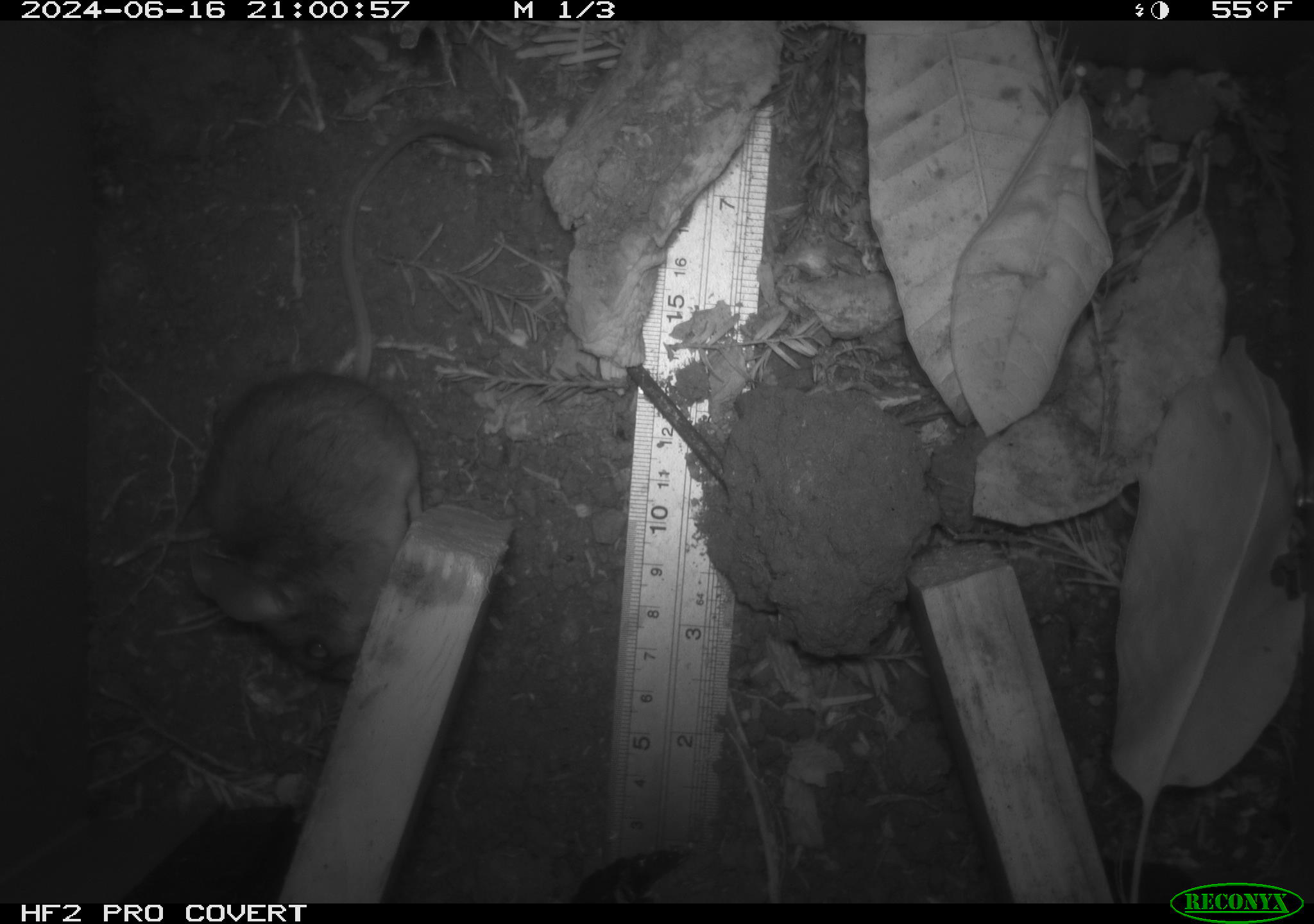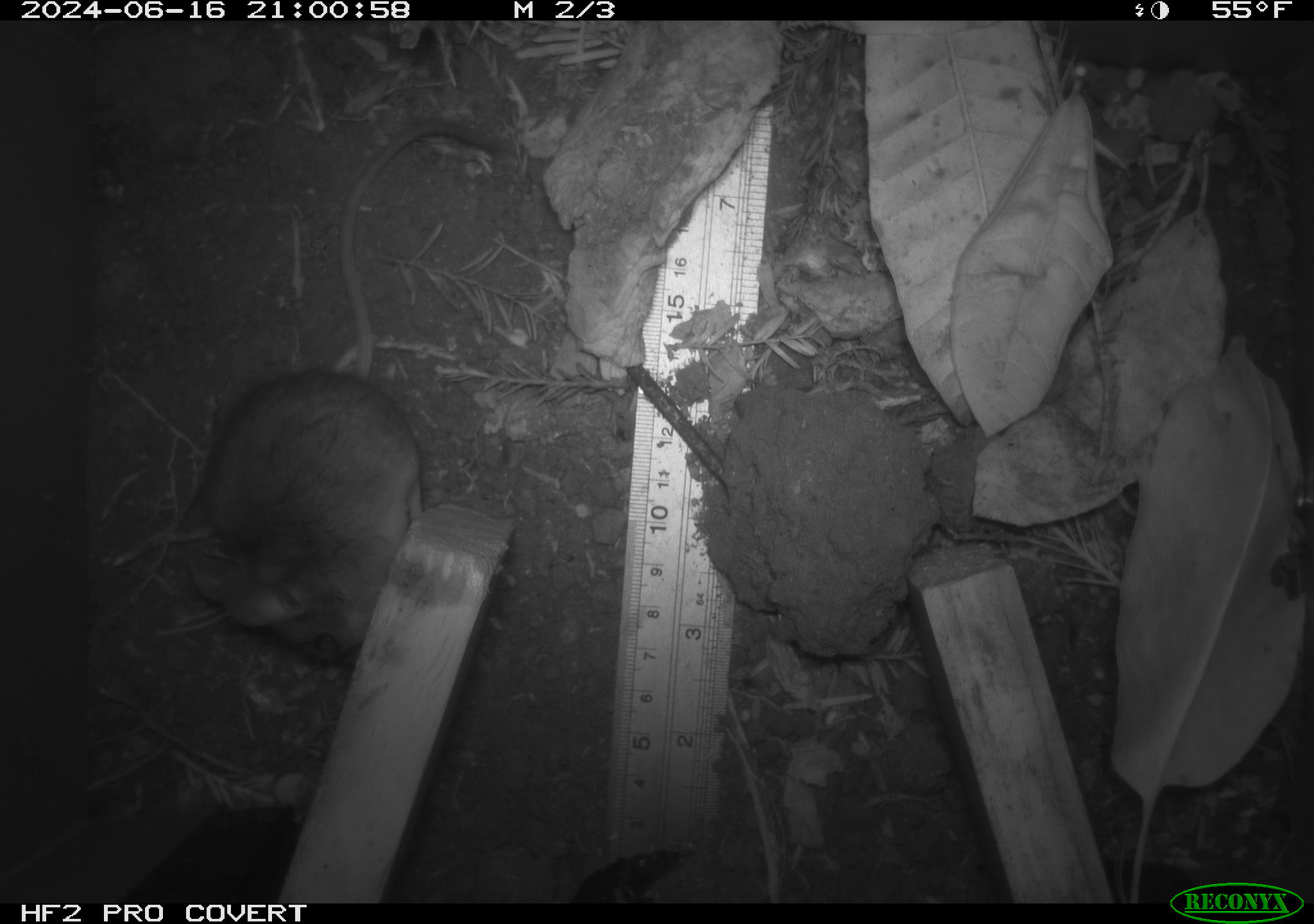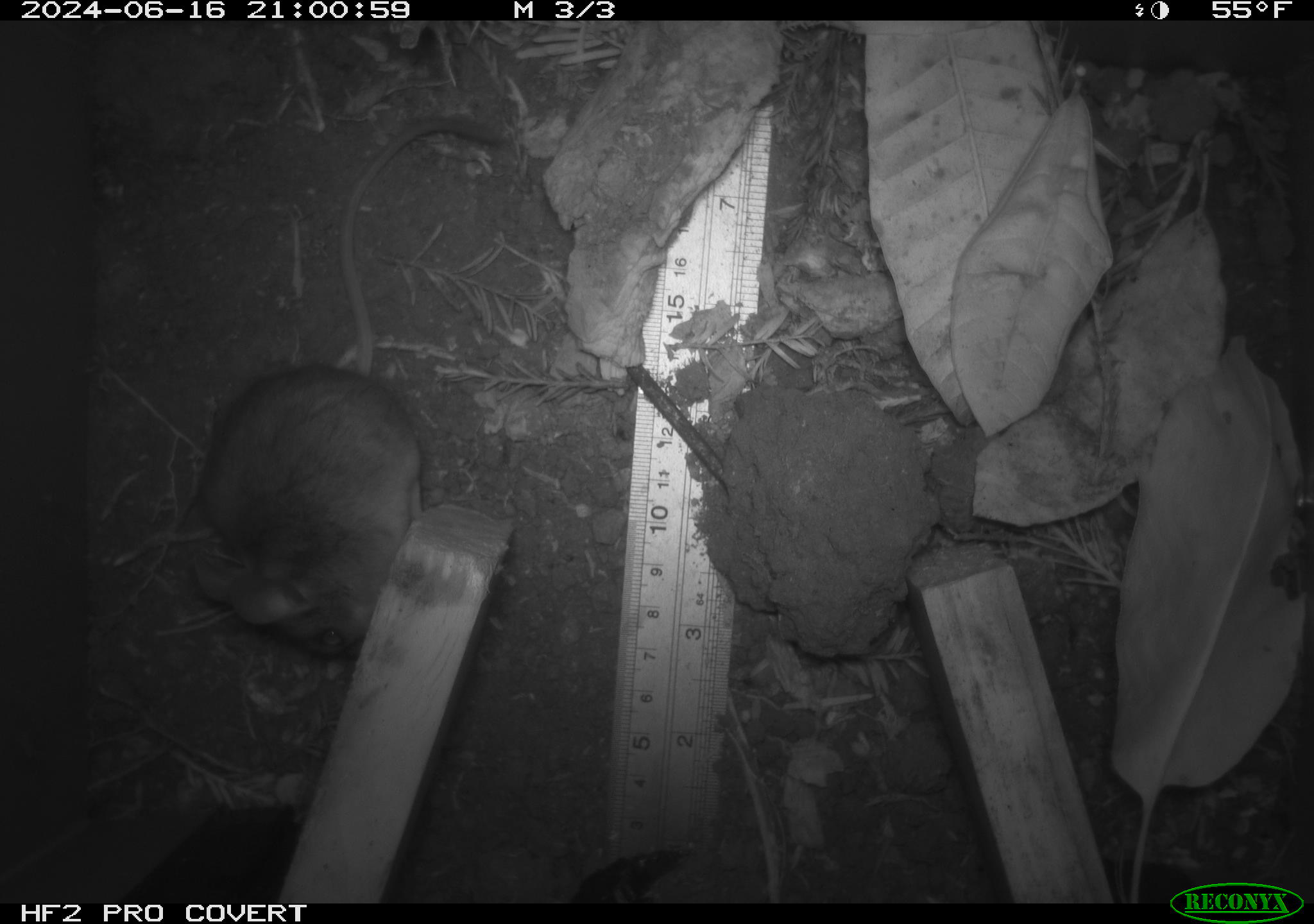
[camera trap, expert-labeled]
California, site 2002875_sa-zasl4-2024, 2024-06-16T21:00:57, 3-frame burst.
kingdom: Animalia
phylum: Chordata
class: Mammalia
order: Rodentia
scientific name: Rodentia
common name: mouse species